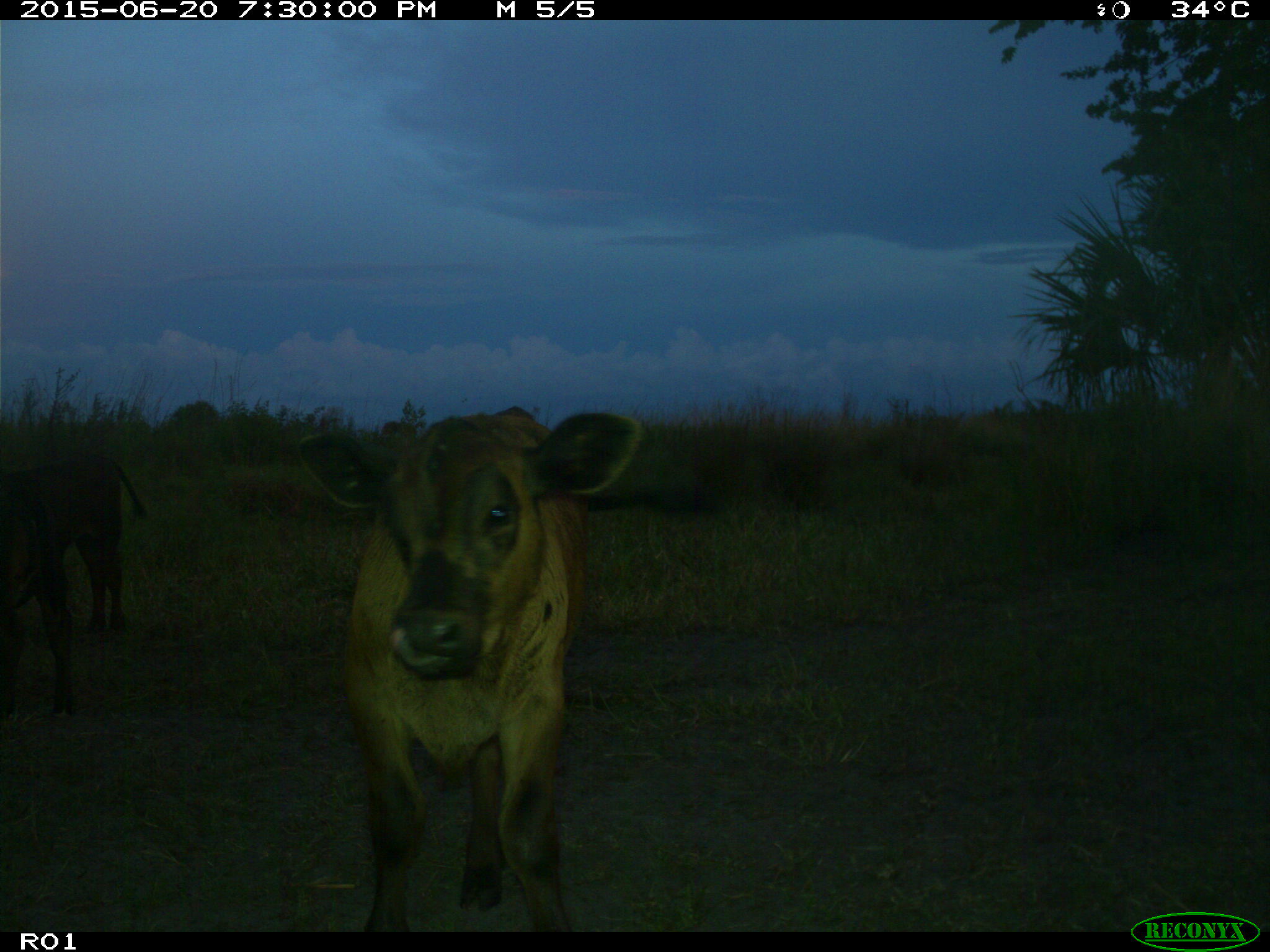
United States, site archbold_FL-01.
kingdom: Animalia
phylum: Chordata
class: Mammalia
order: Artiodactyla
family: Bovidae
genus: Bos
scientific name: Bos taurus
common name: domestic cow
Bos taurus (domestic cow).